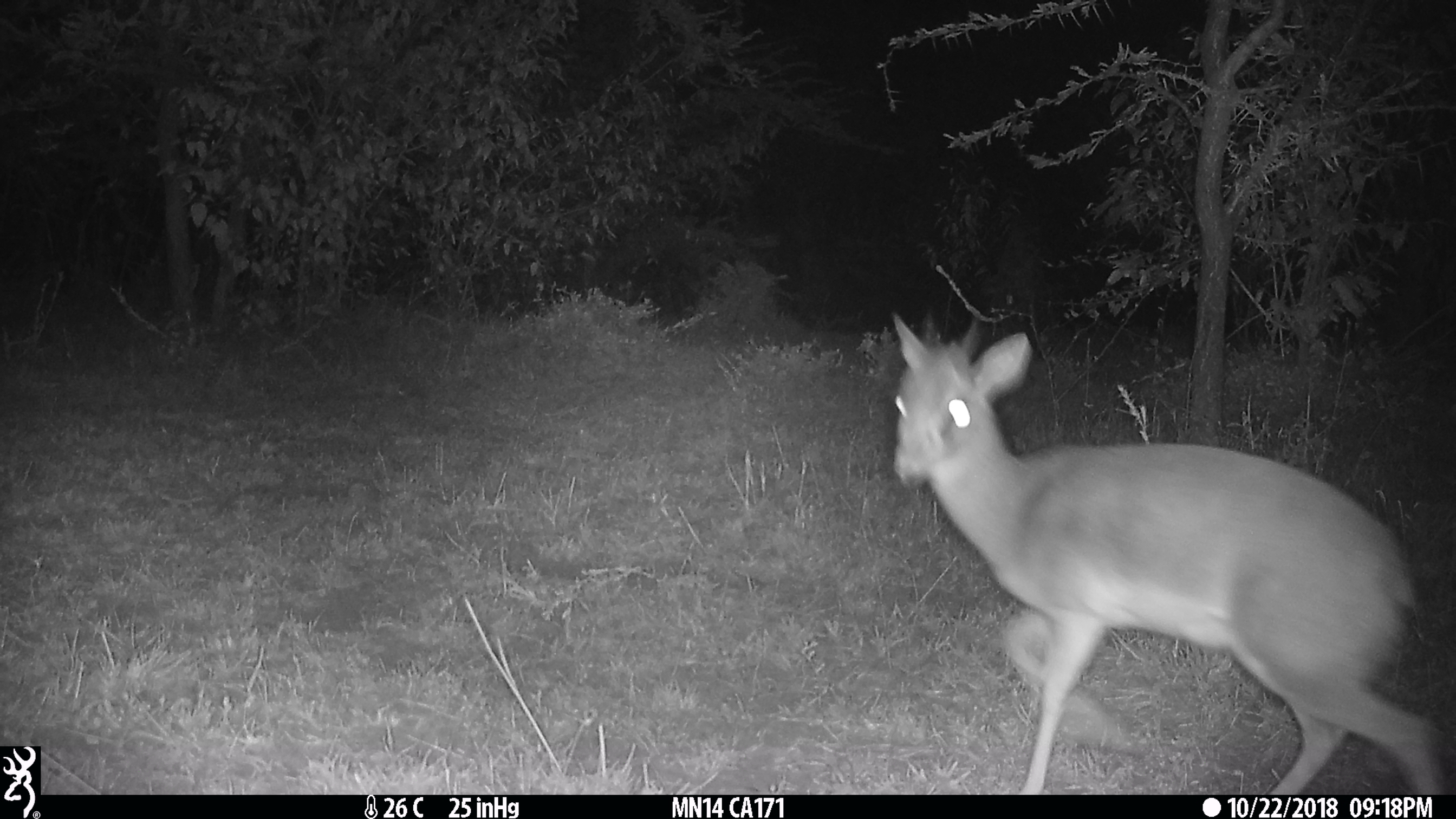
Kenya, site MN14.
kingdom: Animalia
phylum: Chordata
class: Mammalia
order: Artiodactyla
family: Bovidae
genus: Madoqua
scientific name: Madoqua kirkii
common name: kirk's dik-dik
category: dikdik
Dikdik (kirk's dik-dik) (Madoqua kirkii).